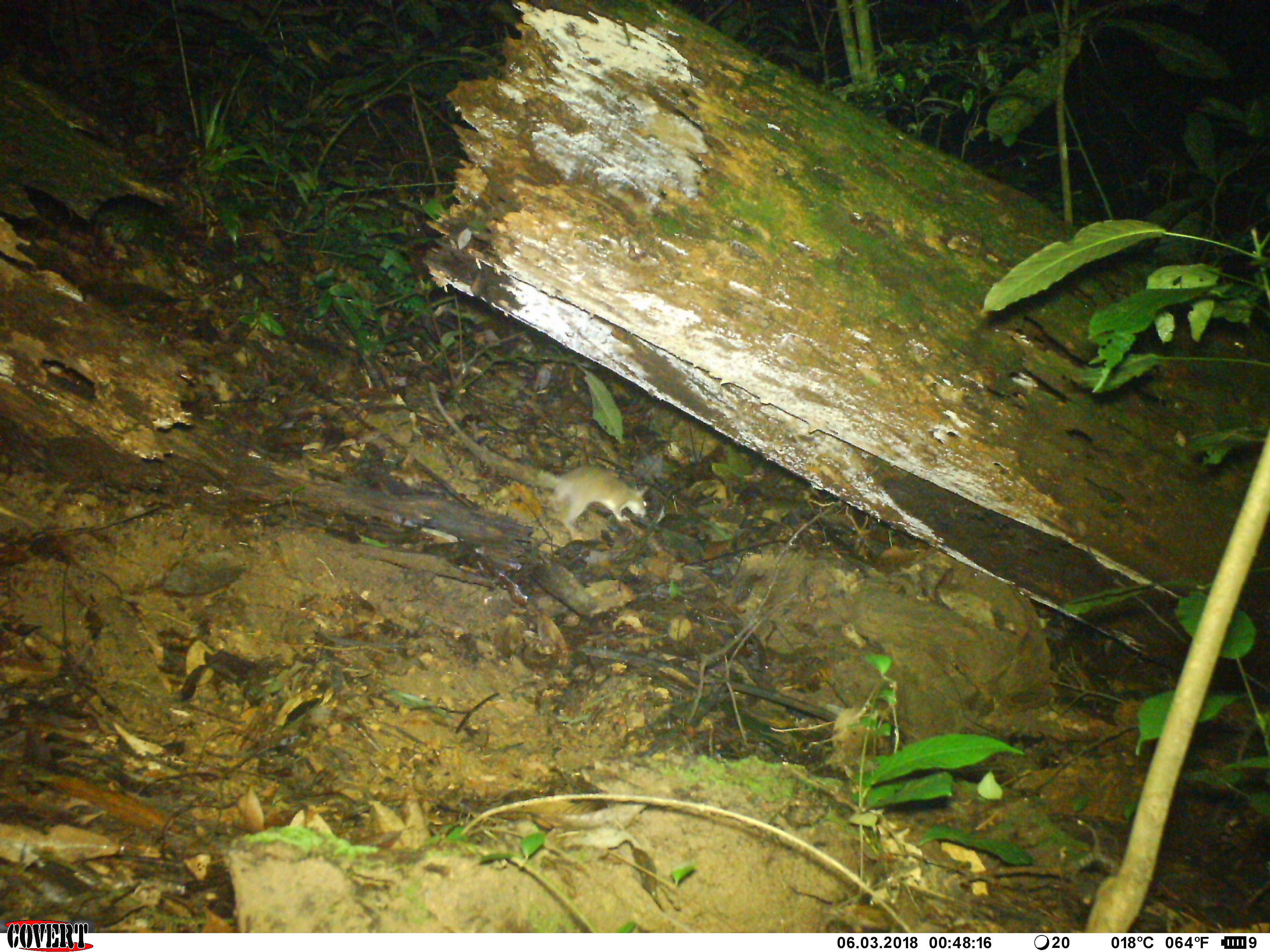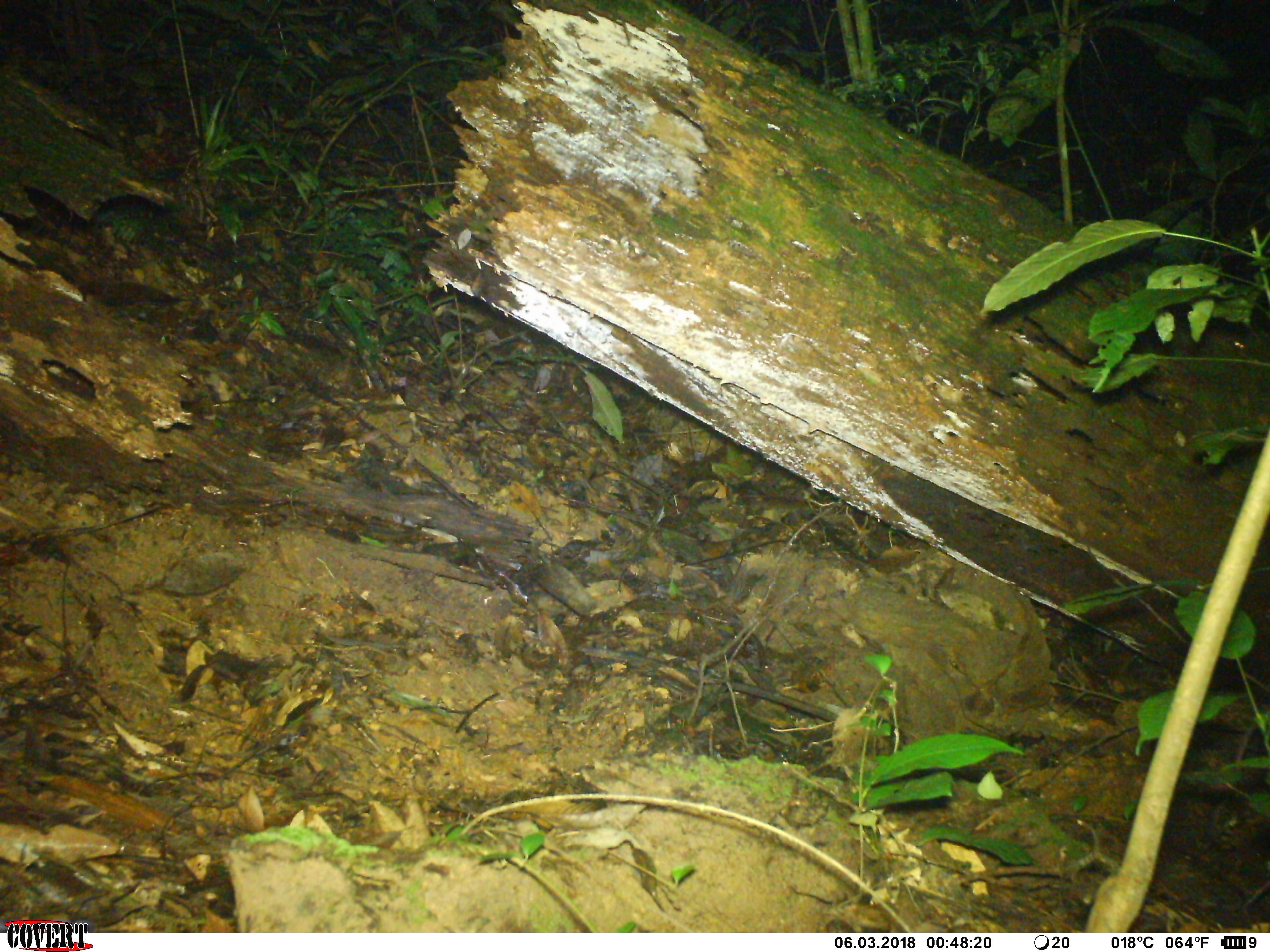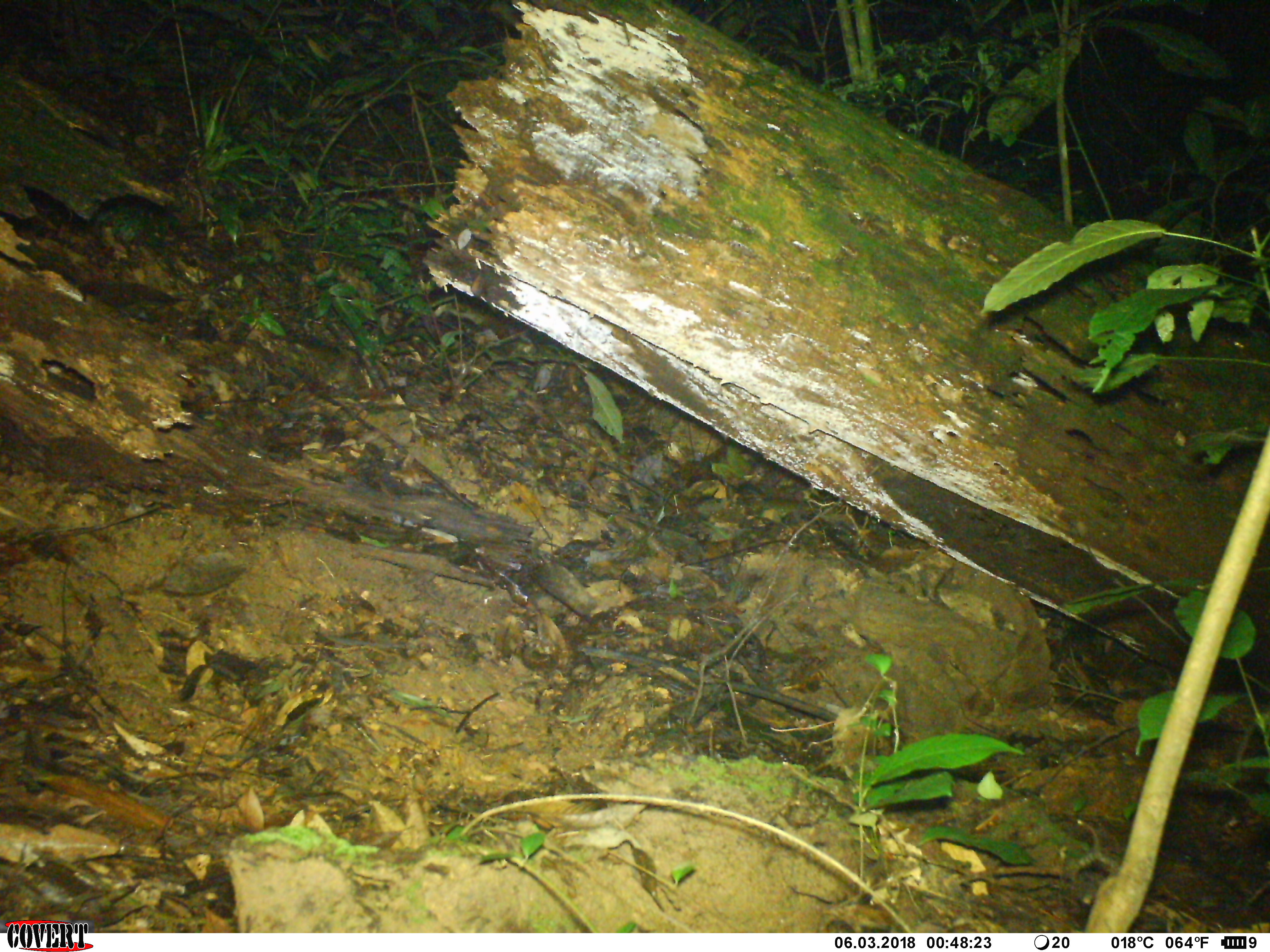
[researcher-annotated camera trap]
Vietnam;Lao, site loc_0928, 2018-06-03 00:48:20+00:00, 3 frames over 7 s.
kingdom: Animalia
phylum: Chordata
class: Mammalia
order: Rodentia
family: Muridae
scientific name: Muridae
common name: old-world mice and rats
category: unidentified murid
Unidentified murid (old-world mice and rats) (Muridae). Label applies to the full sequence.